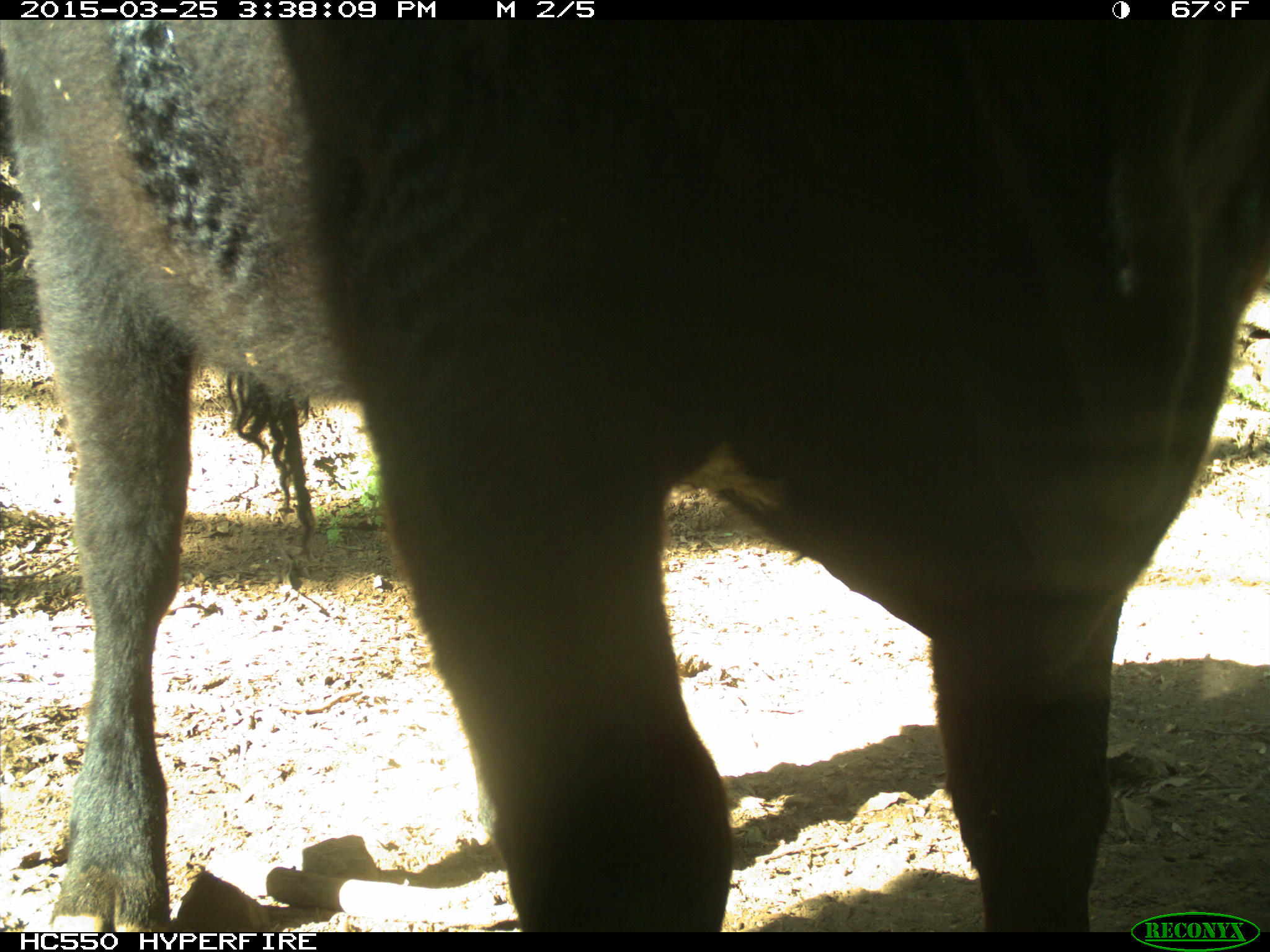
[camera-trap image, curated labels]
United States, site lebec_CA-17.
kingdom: Animalia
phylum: Chordata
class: Mammalia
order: Artiodactyla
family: Bovidae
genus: Bos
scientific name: Bos taurus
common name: domestic cow